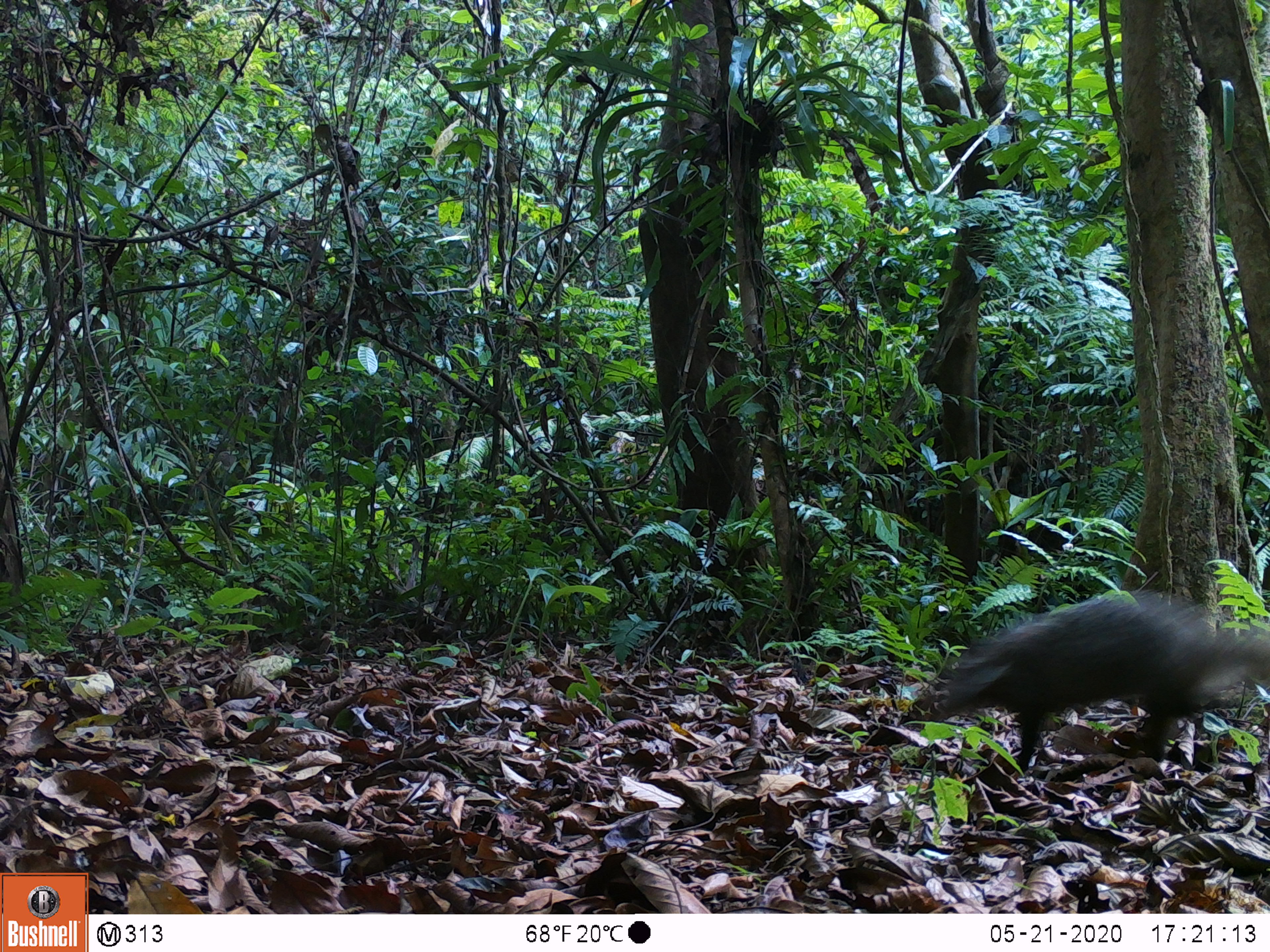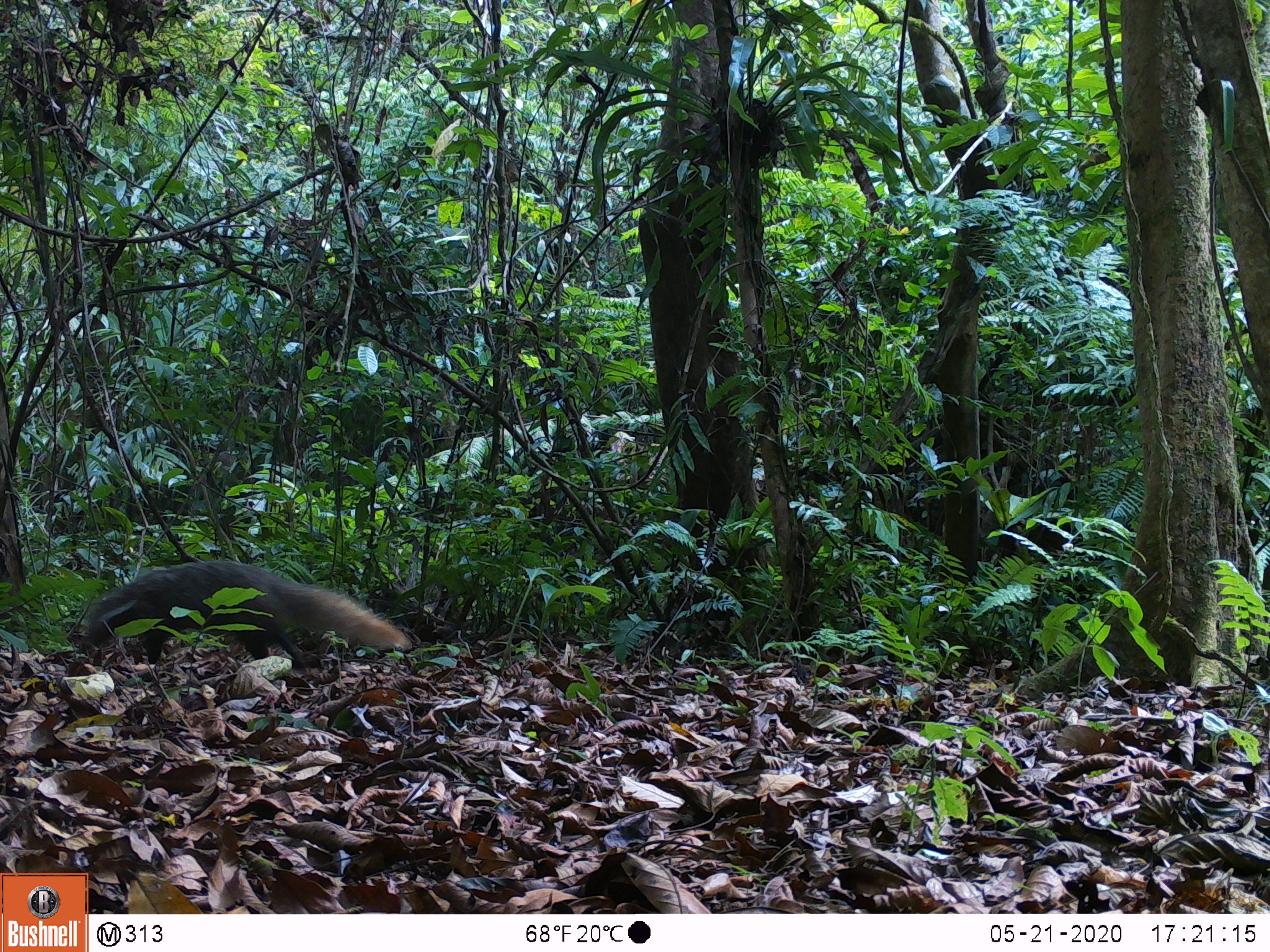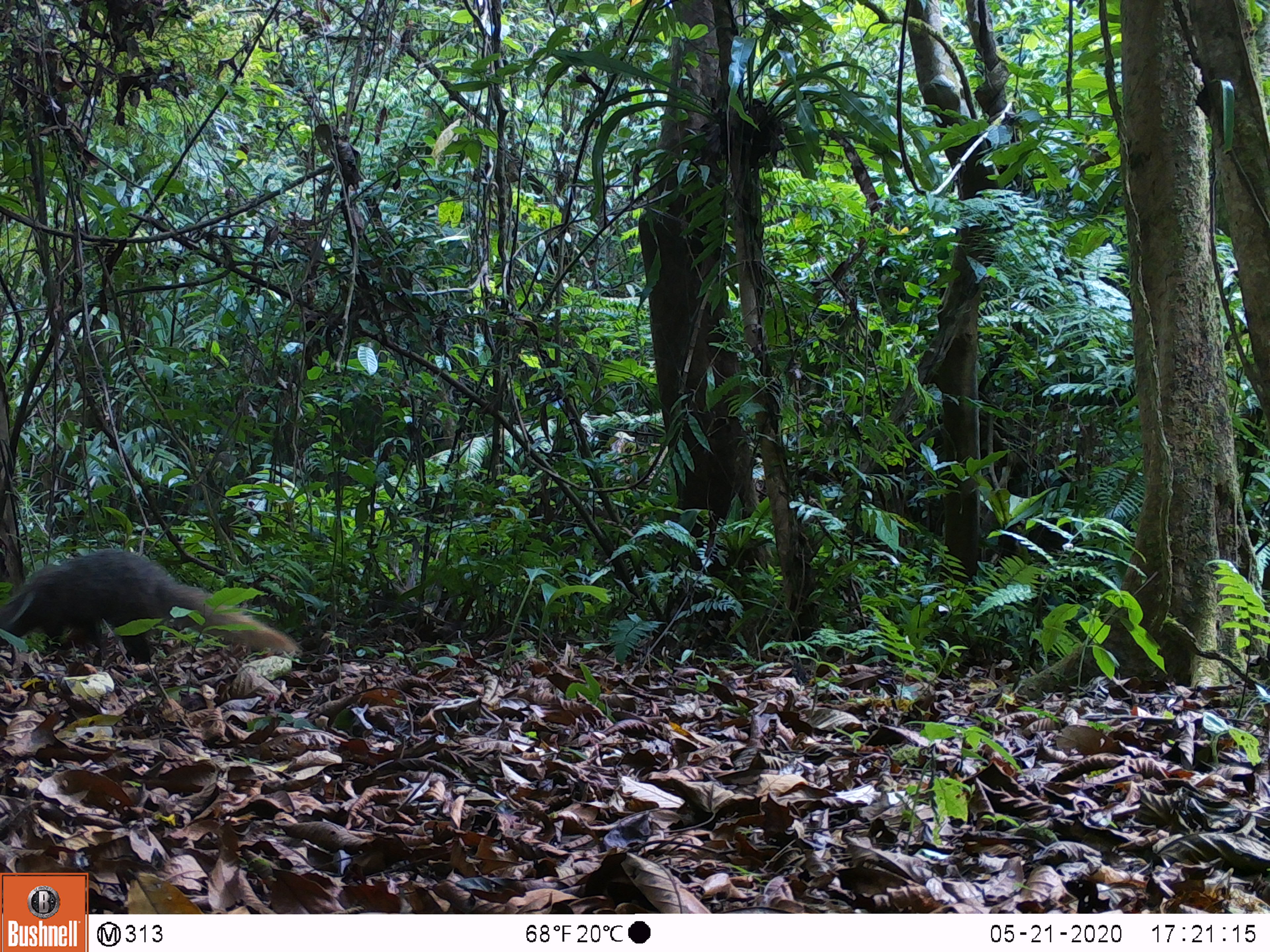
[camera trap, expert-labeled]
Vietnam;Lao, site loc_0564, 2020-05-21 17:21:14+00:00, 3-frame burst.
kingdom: Animalia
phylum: Chordata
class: Mammalia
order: Carnivora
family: Herpestidae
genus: Urva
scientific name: Urva urva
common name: crab-eating mongoose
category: crab eating mongoose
Crab eating mongoose (crab-eating mongoose) (Urva urva). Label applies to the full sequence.